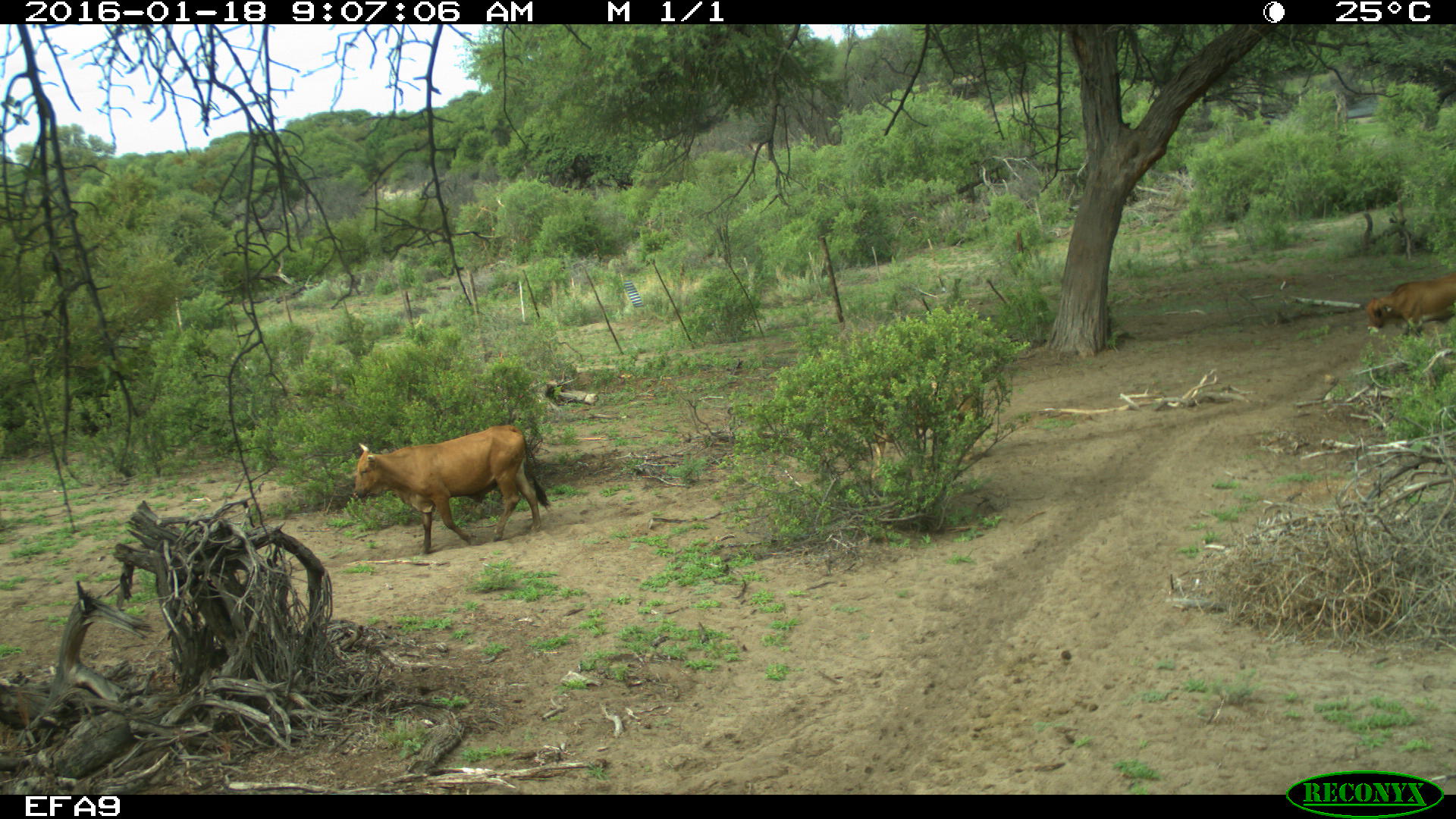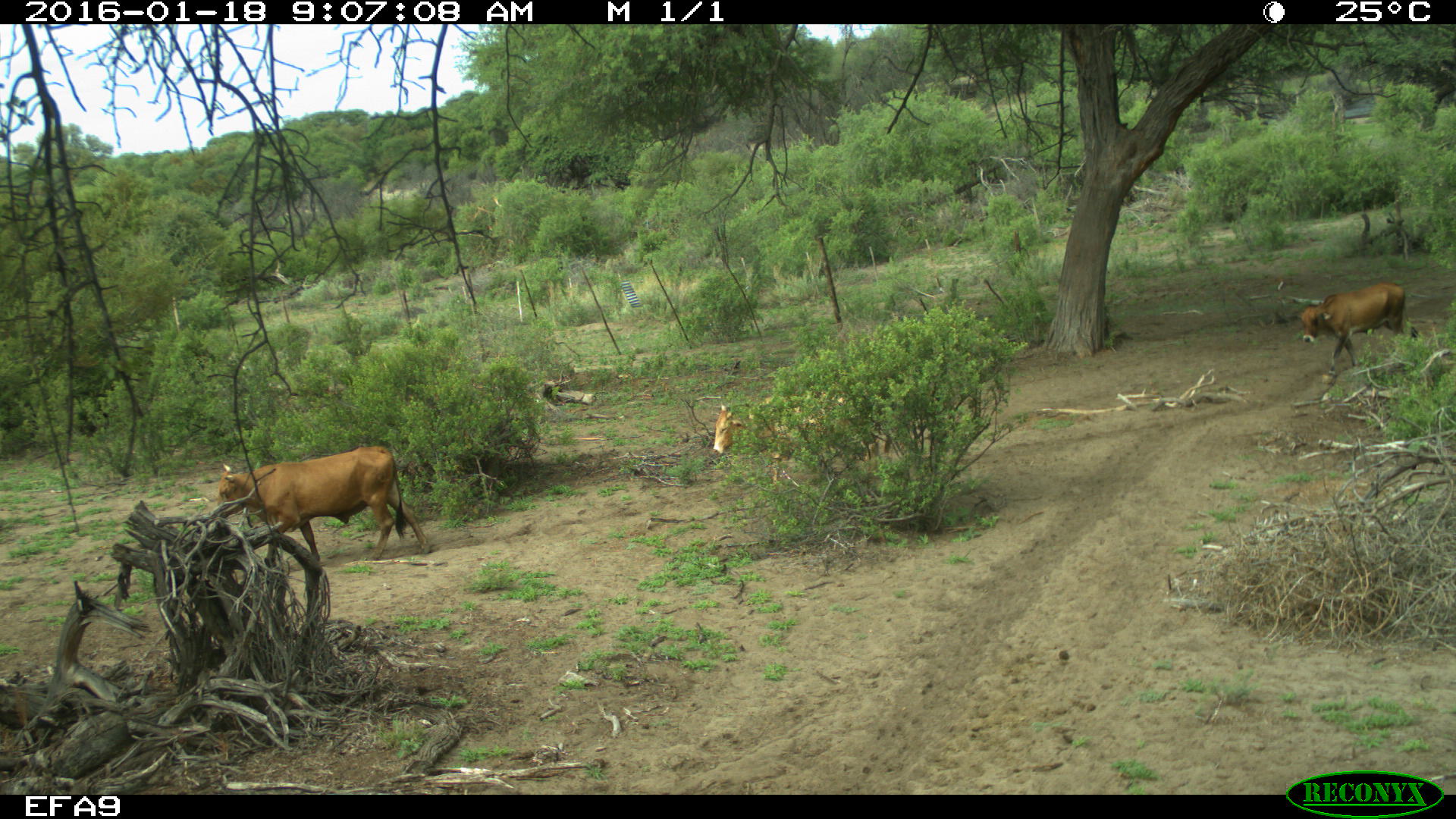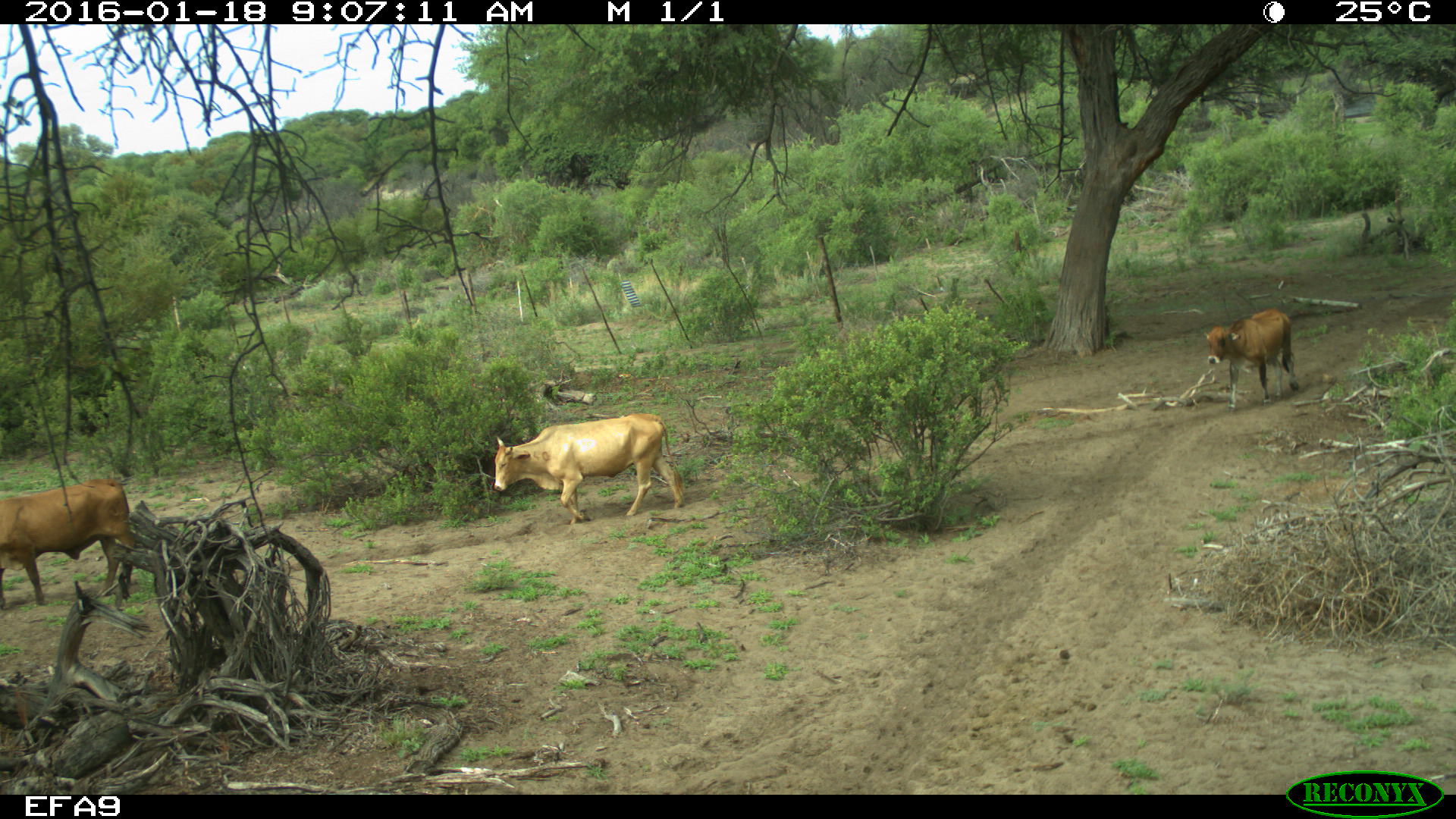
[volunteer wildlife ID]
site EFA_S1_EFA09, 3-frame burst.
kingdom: Animalia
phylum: Chordata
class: Mammalia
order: Artiodactyla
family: Bovidae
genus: Bos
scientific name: Bos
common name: cattle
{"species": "cattle (Bos)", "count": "3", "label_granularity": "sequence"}